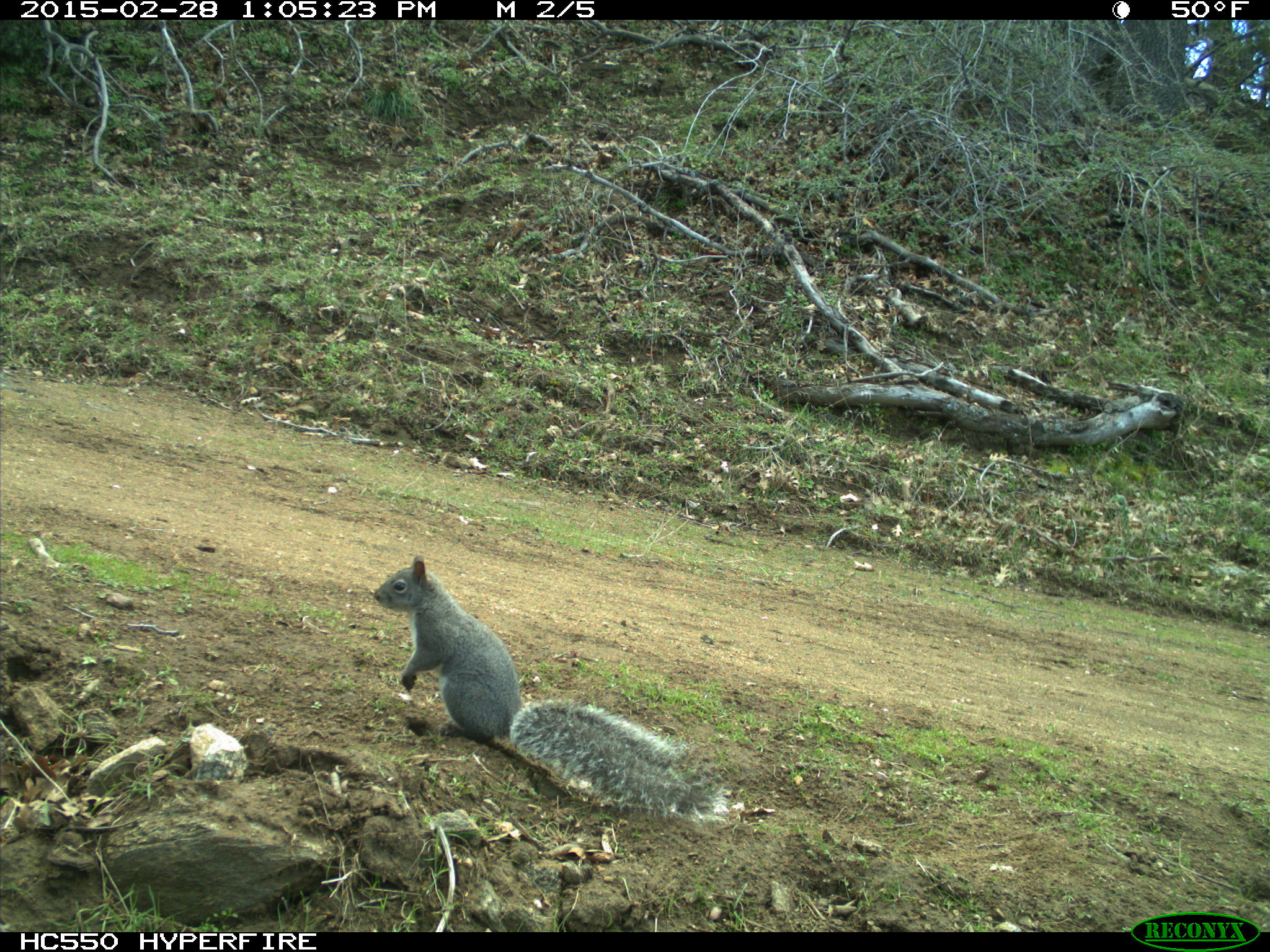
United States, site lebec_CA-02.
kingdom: Animalia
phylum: Chordata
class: Mammalia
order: Rodentia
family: Sciuridae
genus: Sciurus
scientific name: Sciurus carolinensis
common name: eastern gray squirrel